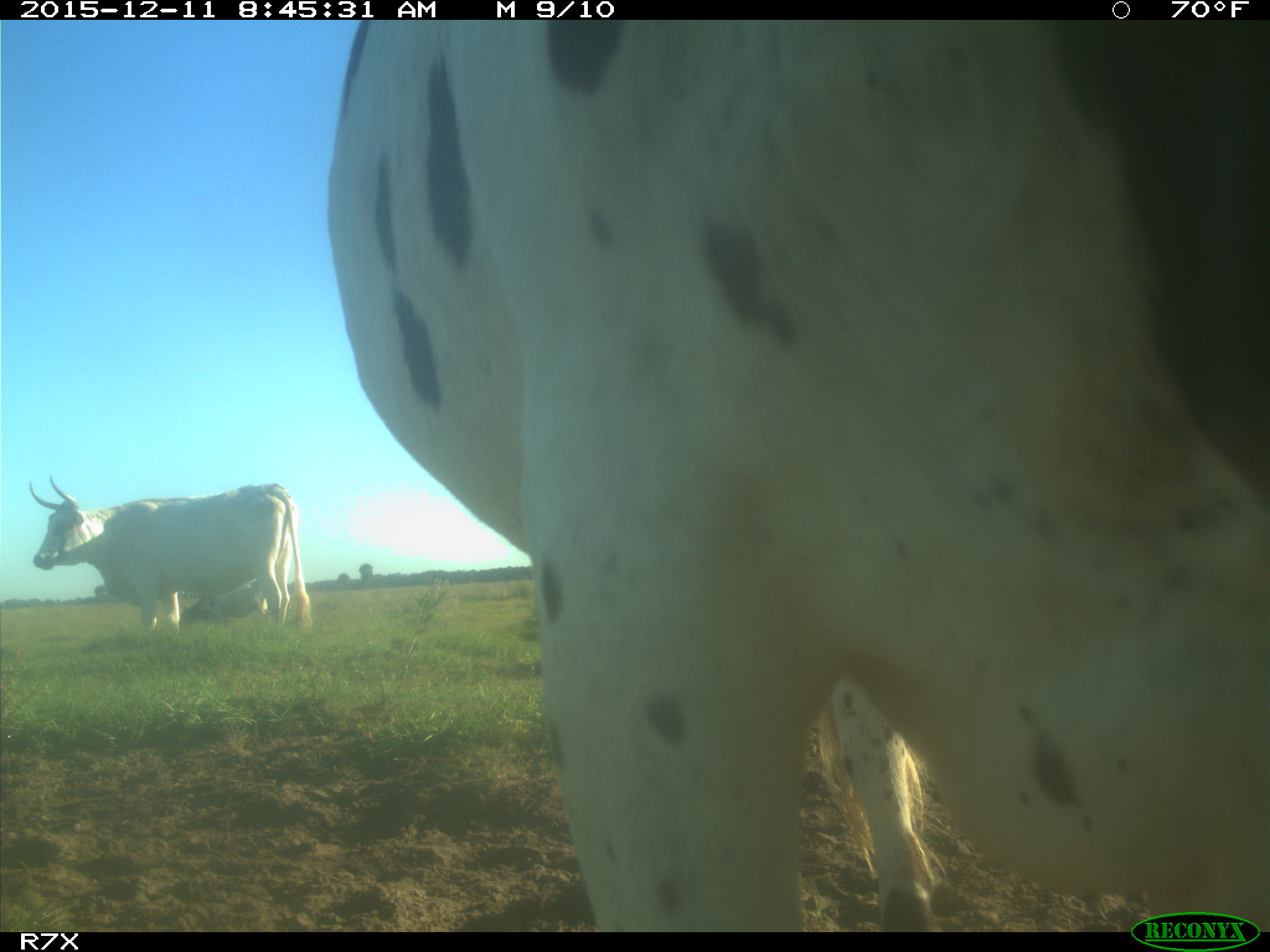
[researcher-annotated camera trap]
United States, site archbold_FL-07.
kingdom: Animalia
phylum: Chordata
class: Mammalia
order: Artiodactyla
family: Bovidae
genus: Bos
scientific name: Bos taurus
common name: domestic cow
Bos taurus (domestic cow).